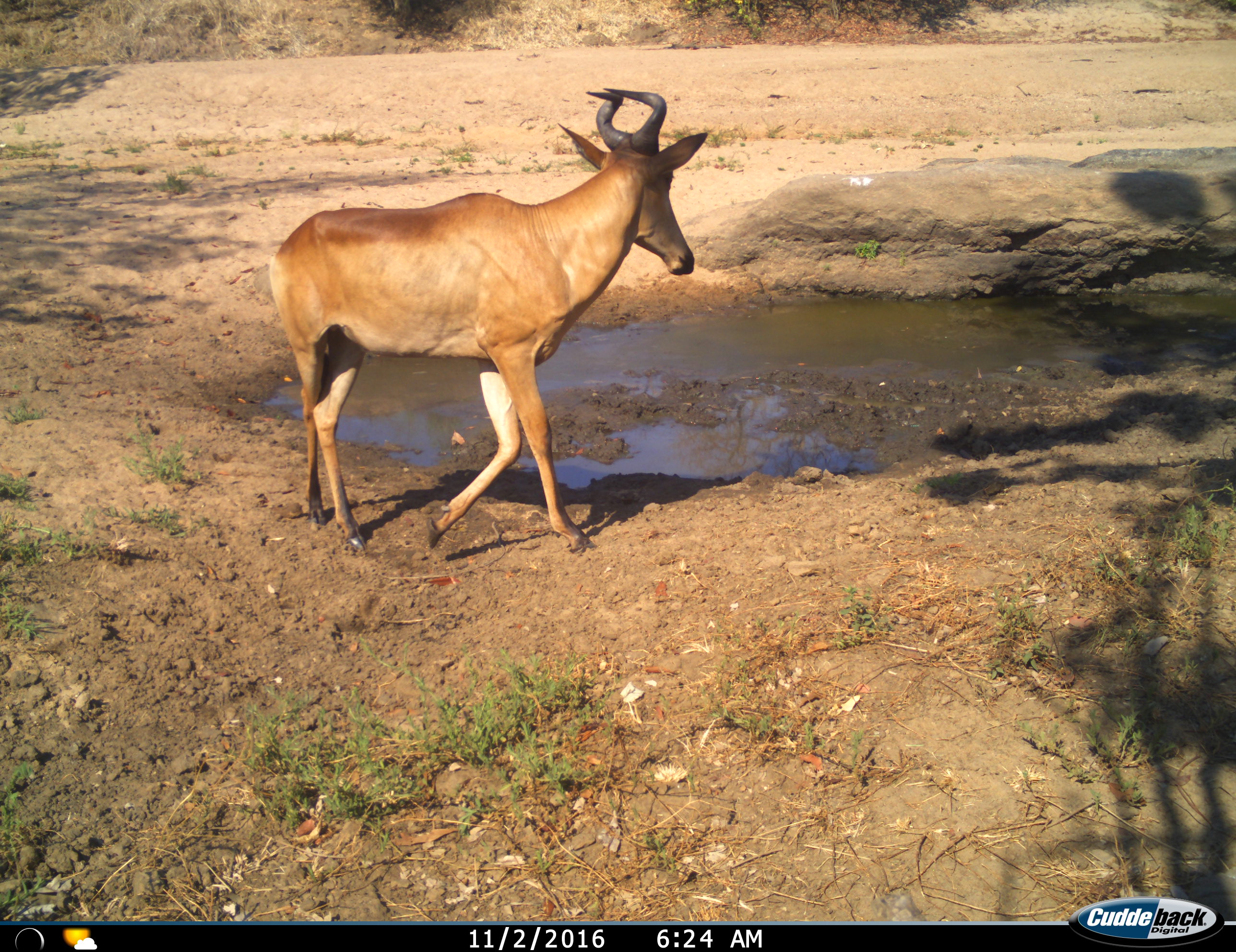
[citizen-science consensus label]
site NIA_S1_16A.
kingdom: Animalia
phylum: Chordata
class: Mammalia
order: Artiodactyla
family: Bovidae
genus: Alcelaphus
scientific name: Alcelaphus buselaphus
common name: hartebeest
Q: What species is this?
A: Hartebeest (Alcelaphus buselaphus).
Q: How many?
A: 1.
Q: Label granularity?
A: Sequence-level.